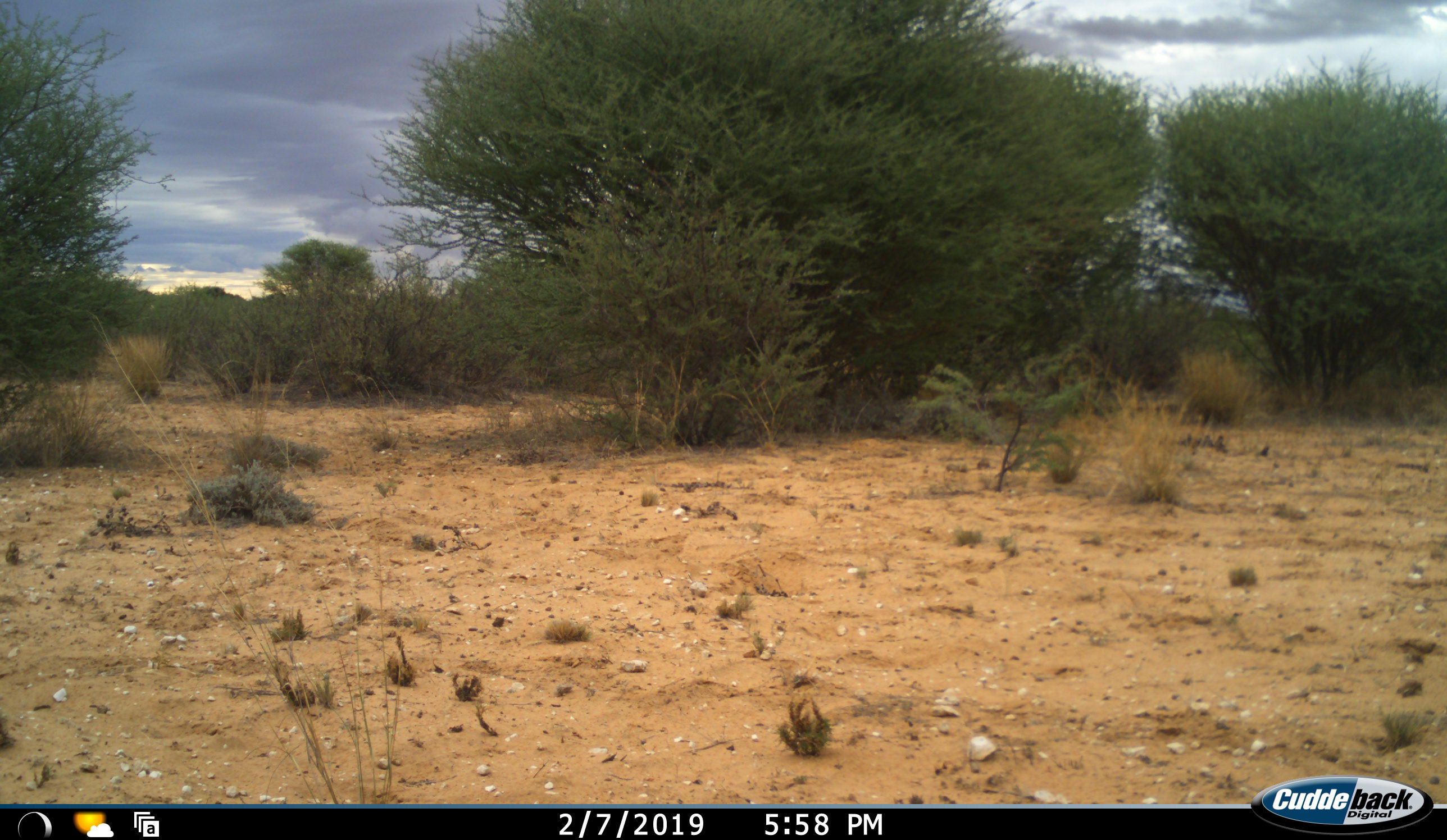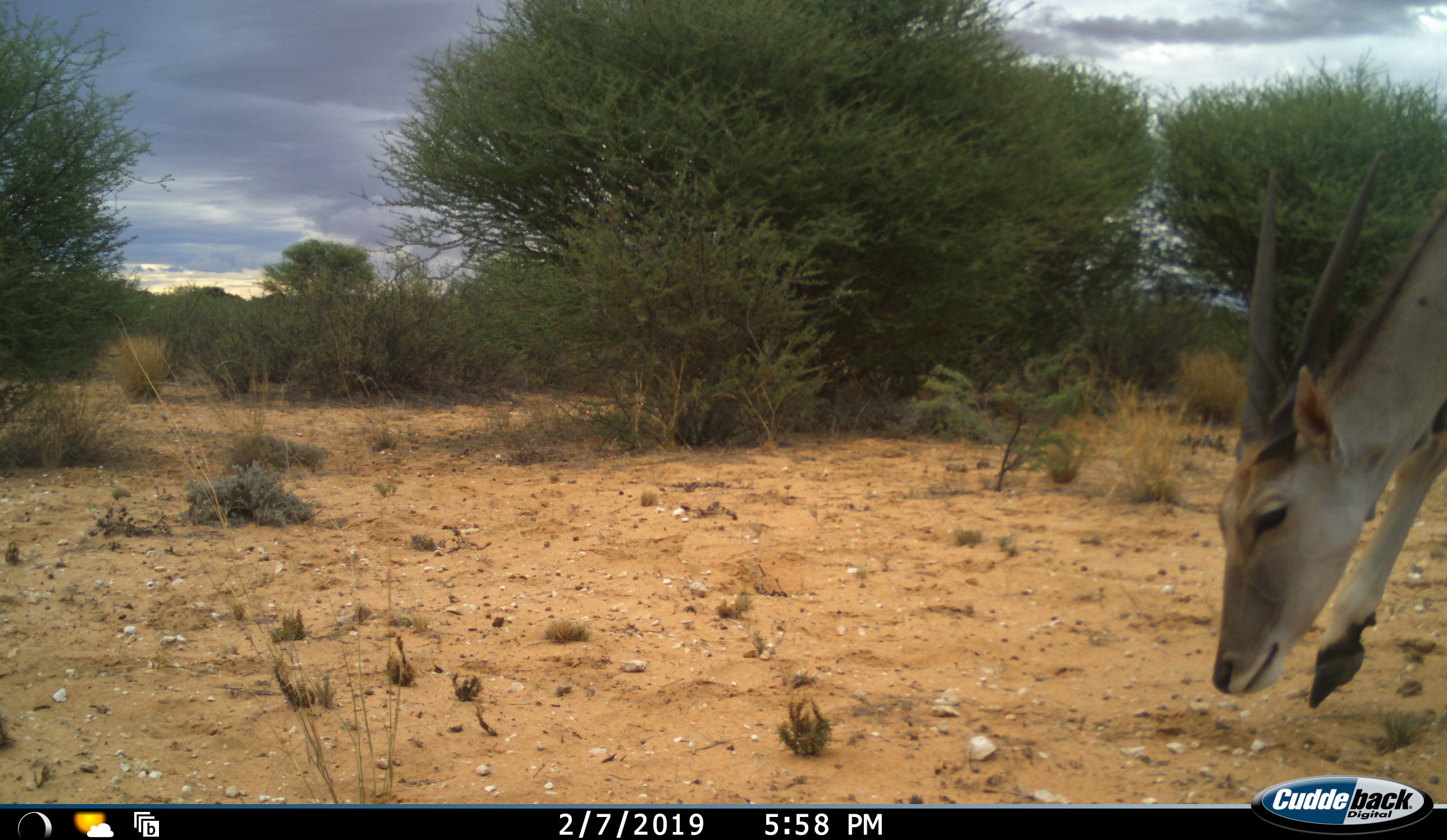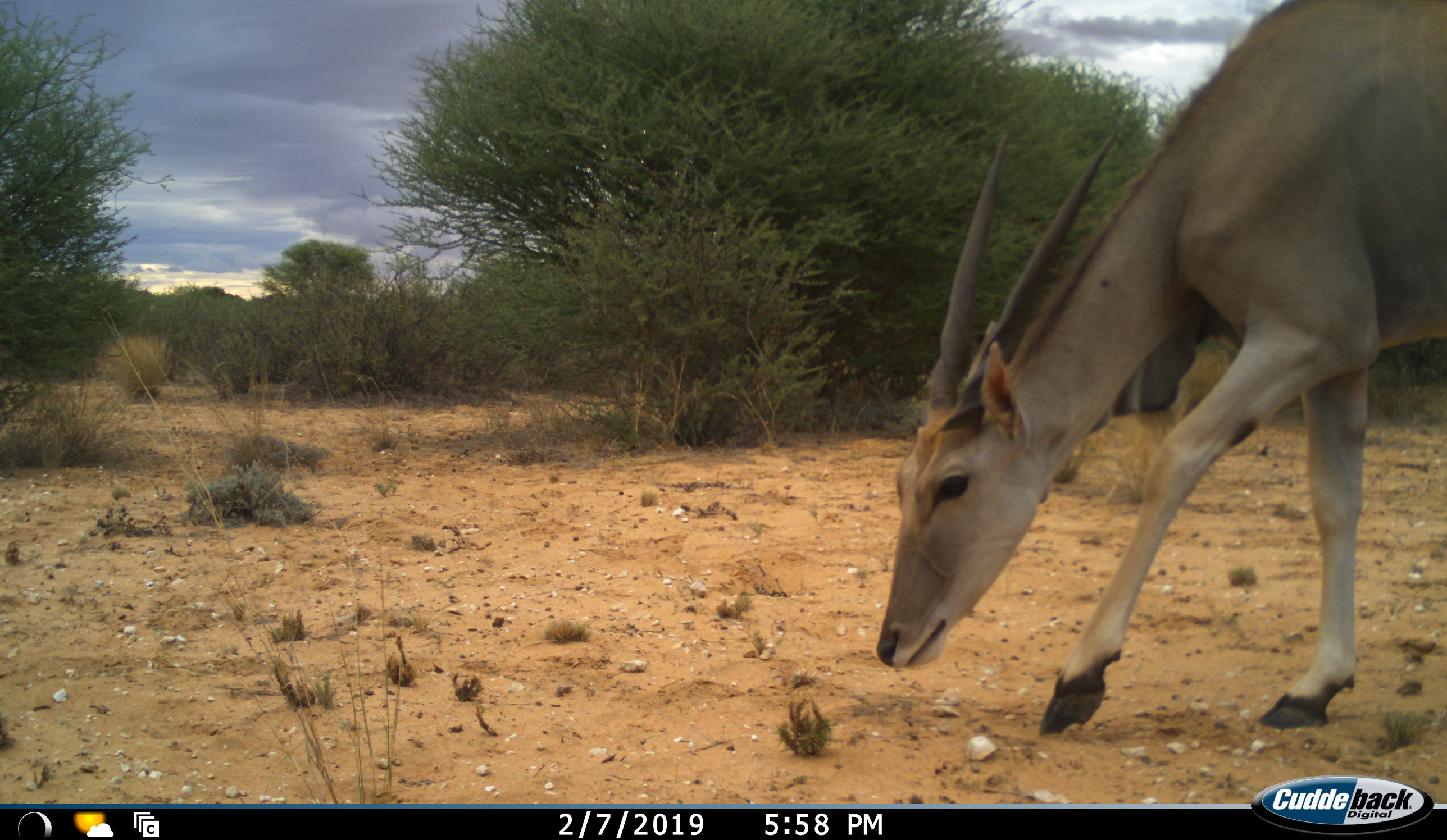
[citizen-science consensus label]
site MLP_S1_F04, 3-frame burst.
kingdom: Animalia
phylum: Chordata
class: Mammalia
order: Artiodactyla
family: Bovidae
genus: Tragelaphus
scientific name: Tragelaphus oryx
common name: eland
Eland (Tragelaphus oryx), count 1. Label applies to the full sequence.